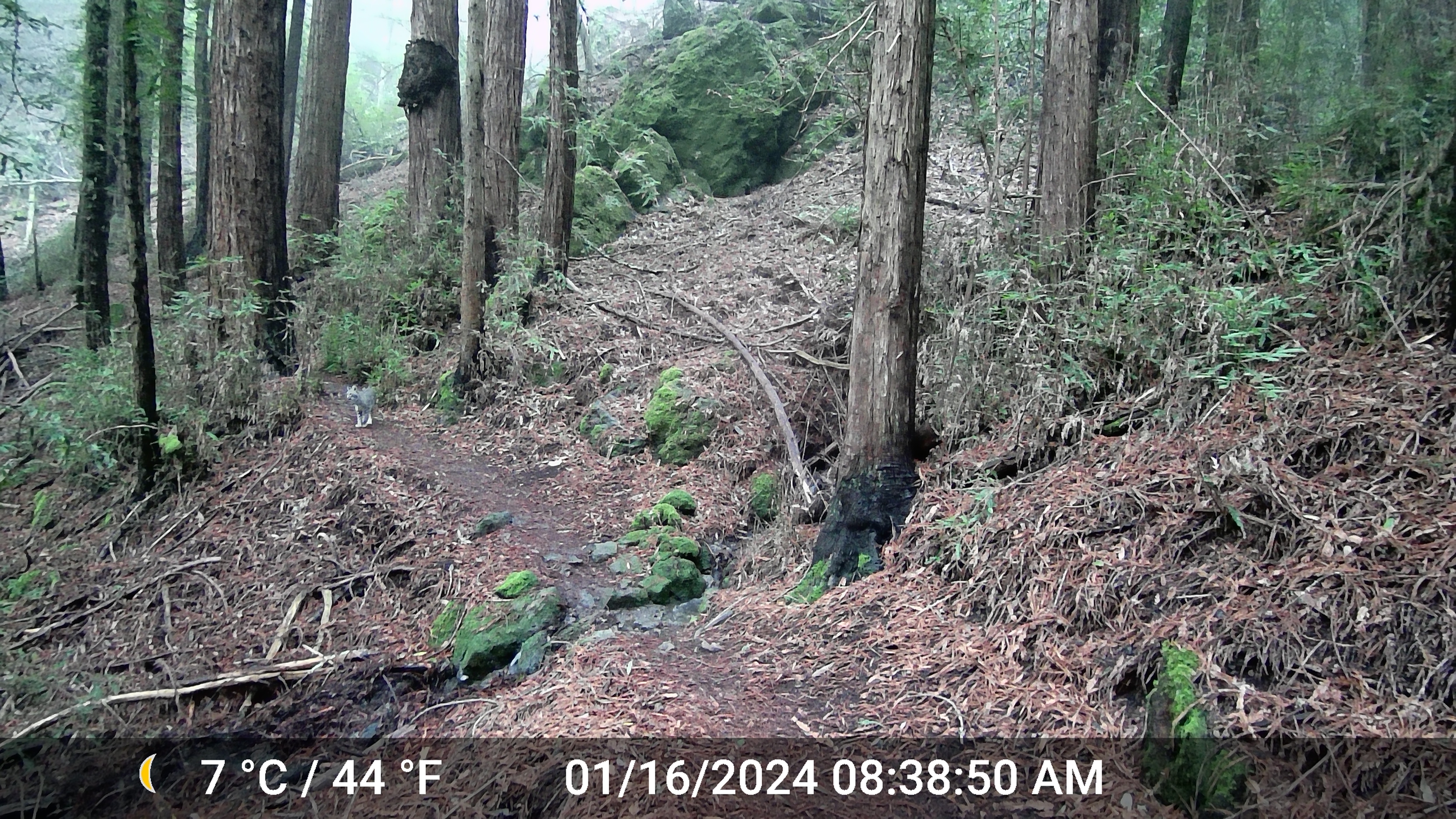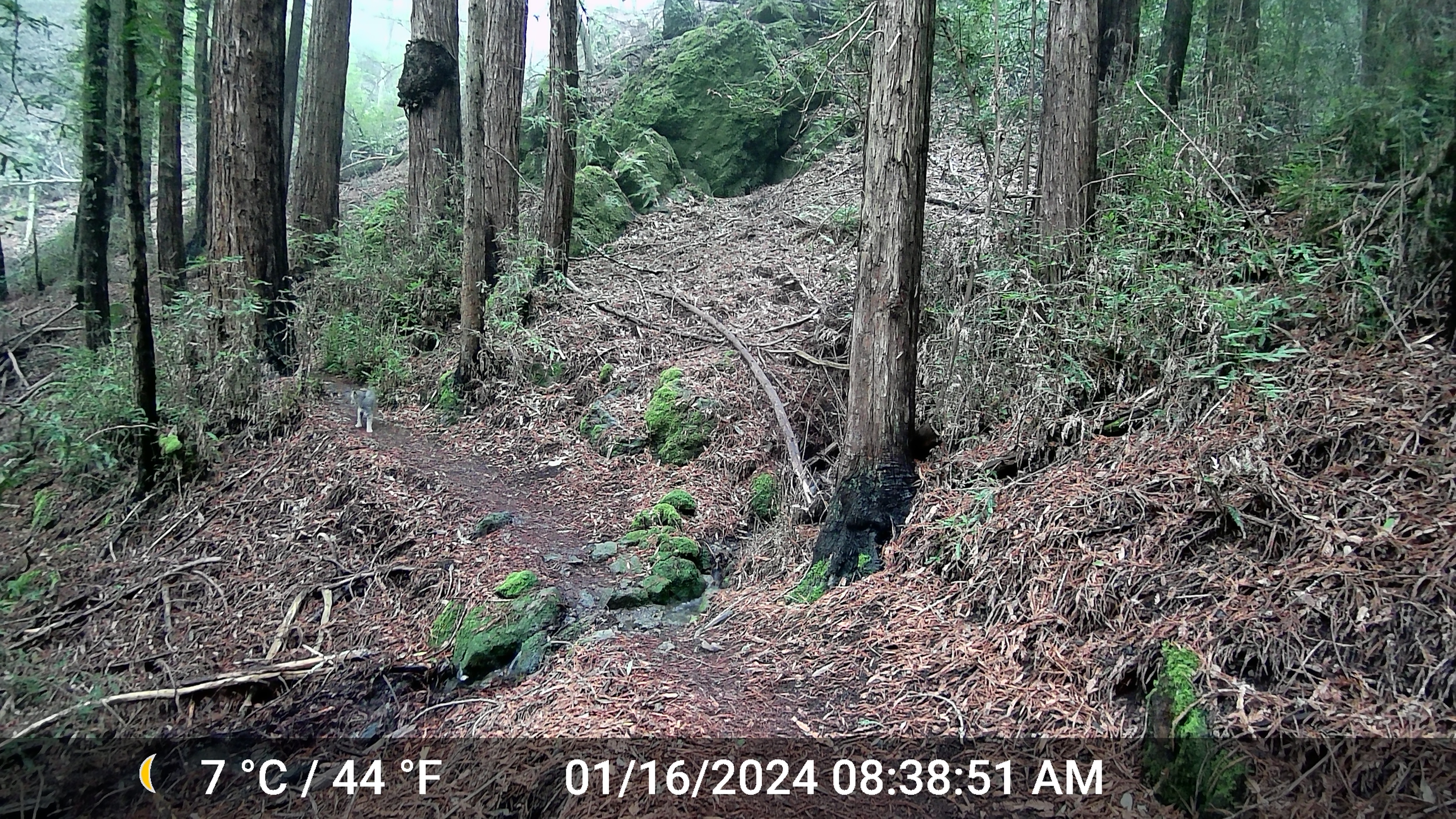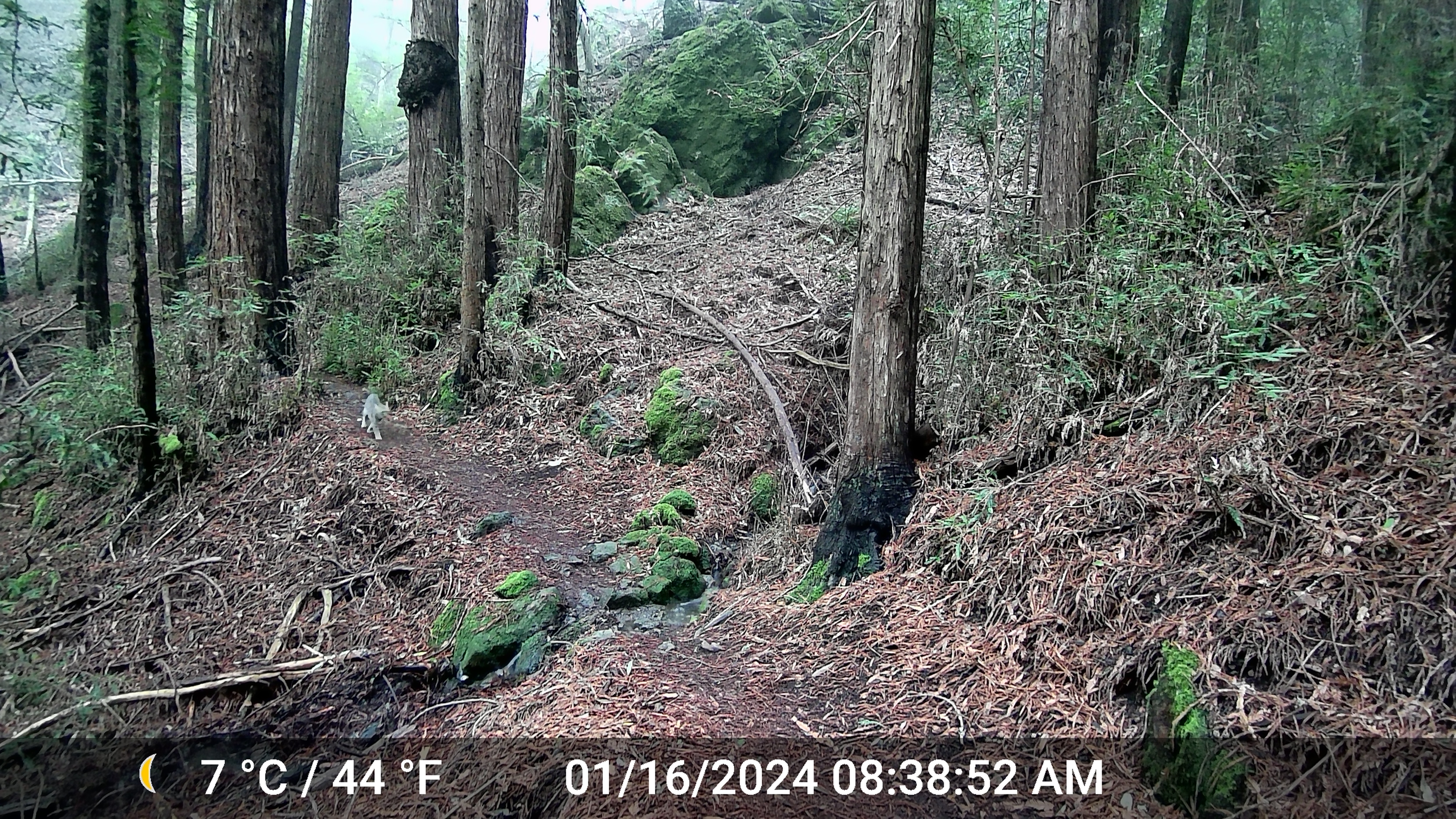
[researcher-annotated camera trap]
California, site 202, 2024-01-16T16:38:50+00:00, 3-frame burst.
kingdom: Animalia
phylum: Chordata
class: Mammalia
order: Carnivora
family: Felidae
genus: Lynx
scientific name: Lynx rufus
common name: bobcat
Bobcat (Lynx rufus).